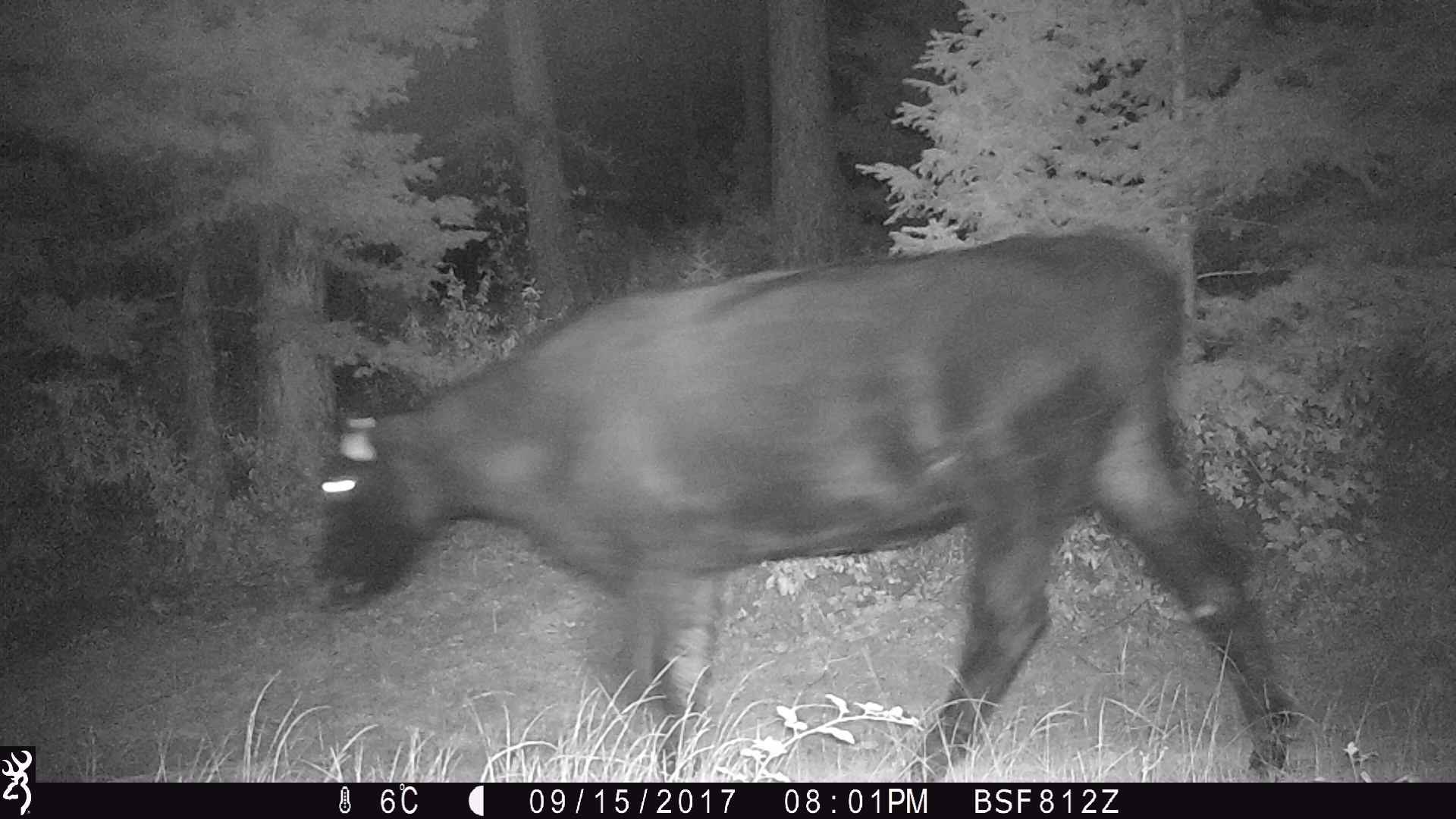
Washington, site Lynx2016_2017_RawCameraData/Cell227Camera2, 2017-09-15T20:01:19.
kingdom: Animalia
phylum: Chordata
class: Mammalia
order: Artiodactyla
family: Bovidae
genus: Bos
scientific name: Bos taurus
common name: domestic cattle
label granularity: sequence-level